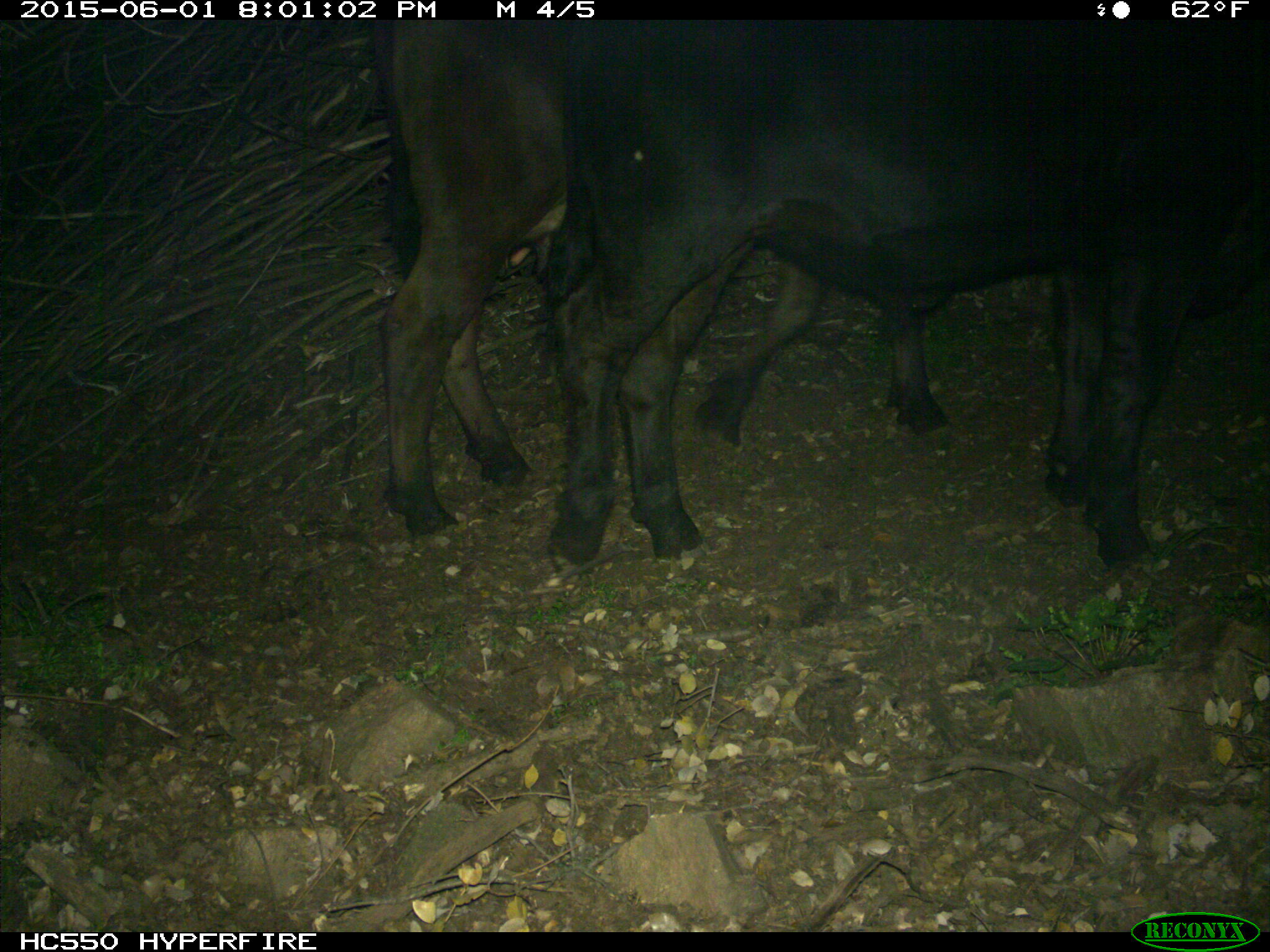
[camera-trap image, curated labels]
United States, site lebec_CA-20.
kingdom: Animalia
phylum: Chordata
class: Mammalia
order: Artiodactyla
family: Bovidae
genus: Bos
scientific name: Bos taurus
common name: domestic cow